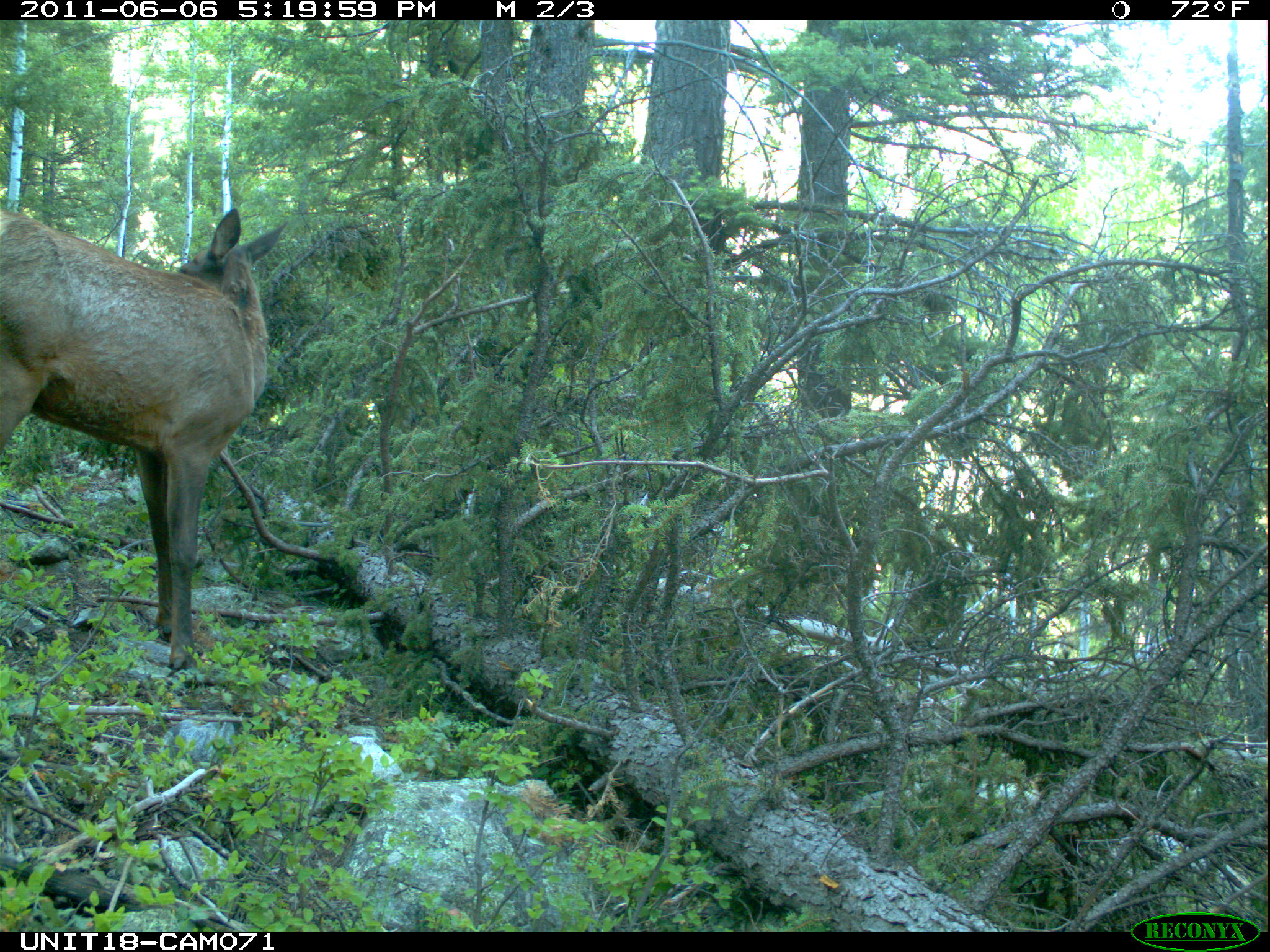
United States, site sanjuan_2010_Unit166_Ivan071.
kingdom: Animalia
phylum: Chordata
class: Mammalia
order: Artiodactyla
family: Cervidae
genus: Cervus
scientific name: Cervus elaphus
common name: red deer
Cervus elaphus (red deer).